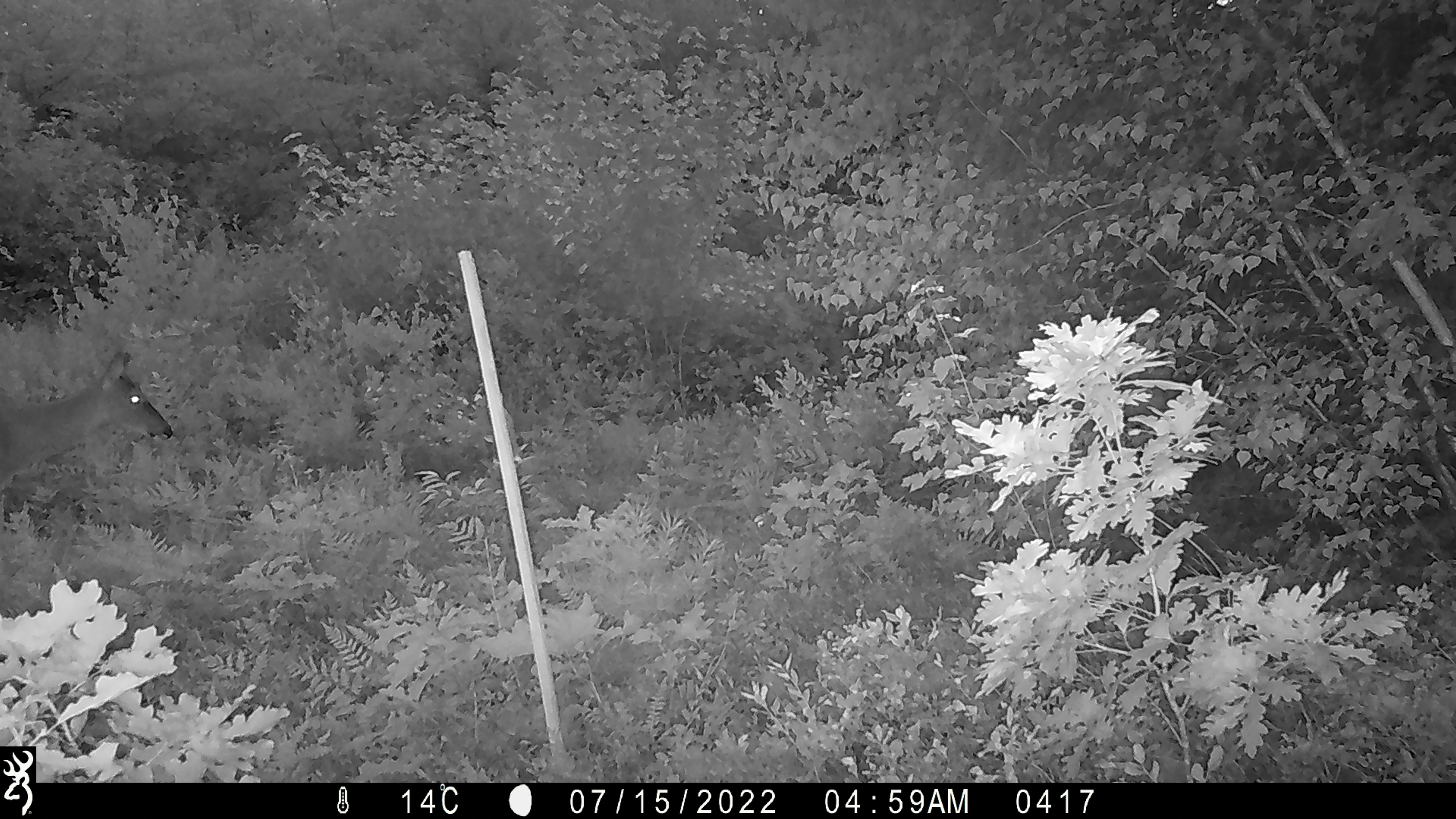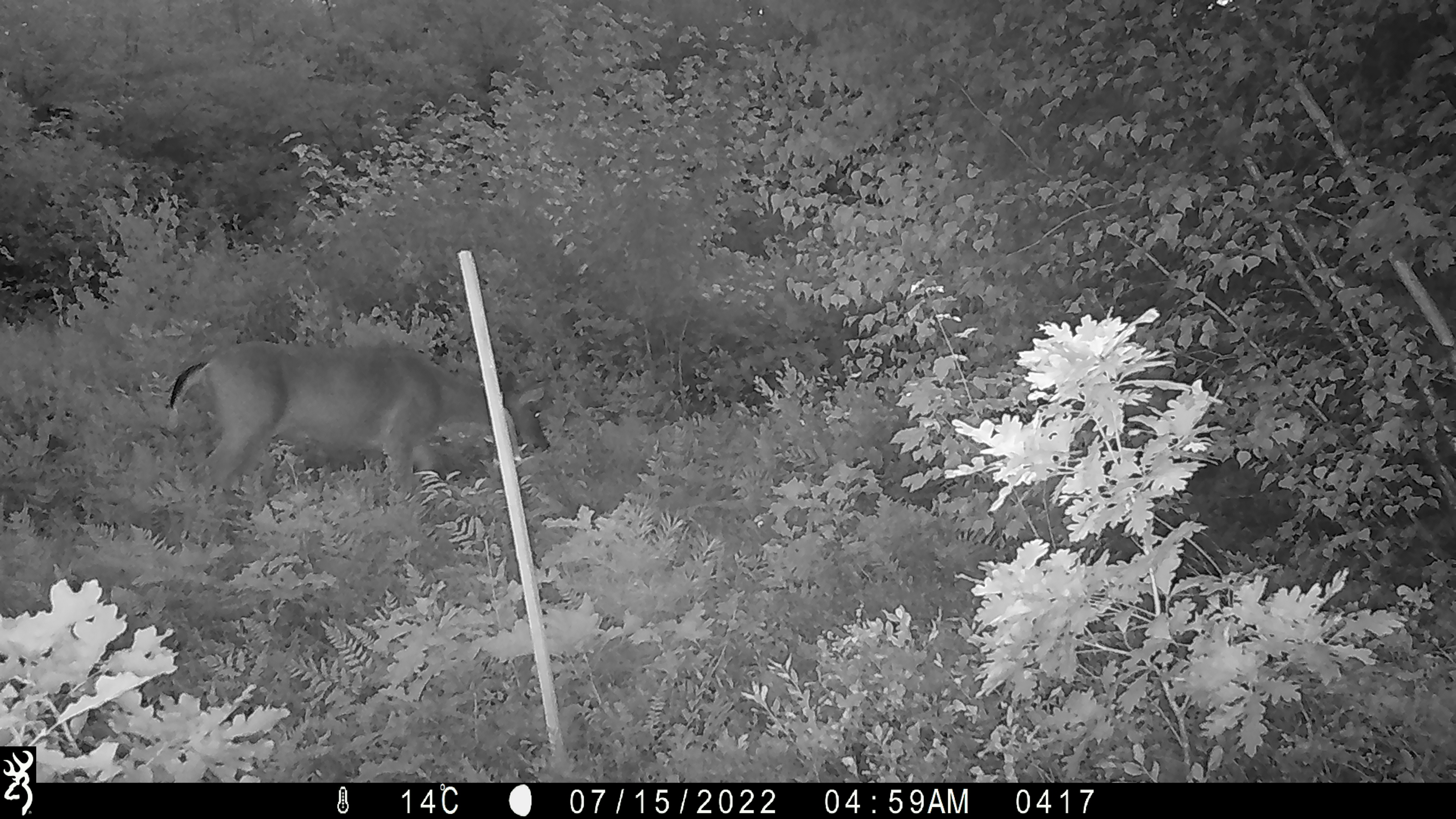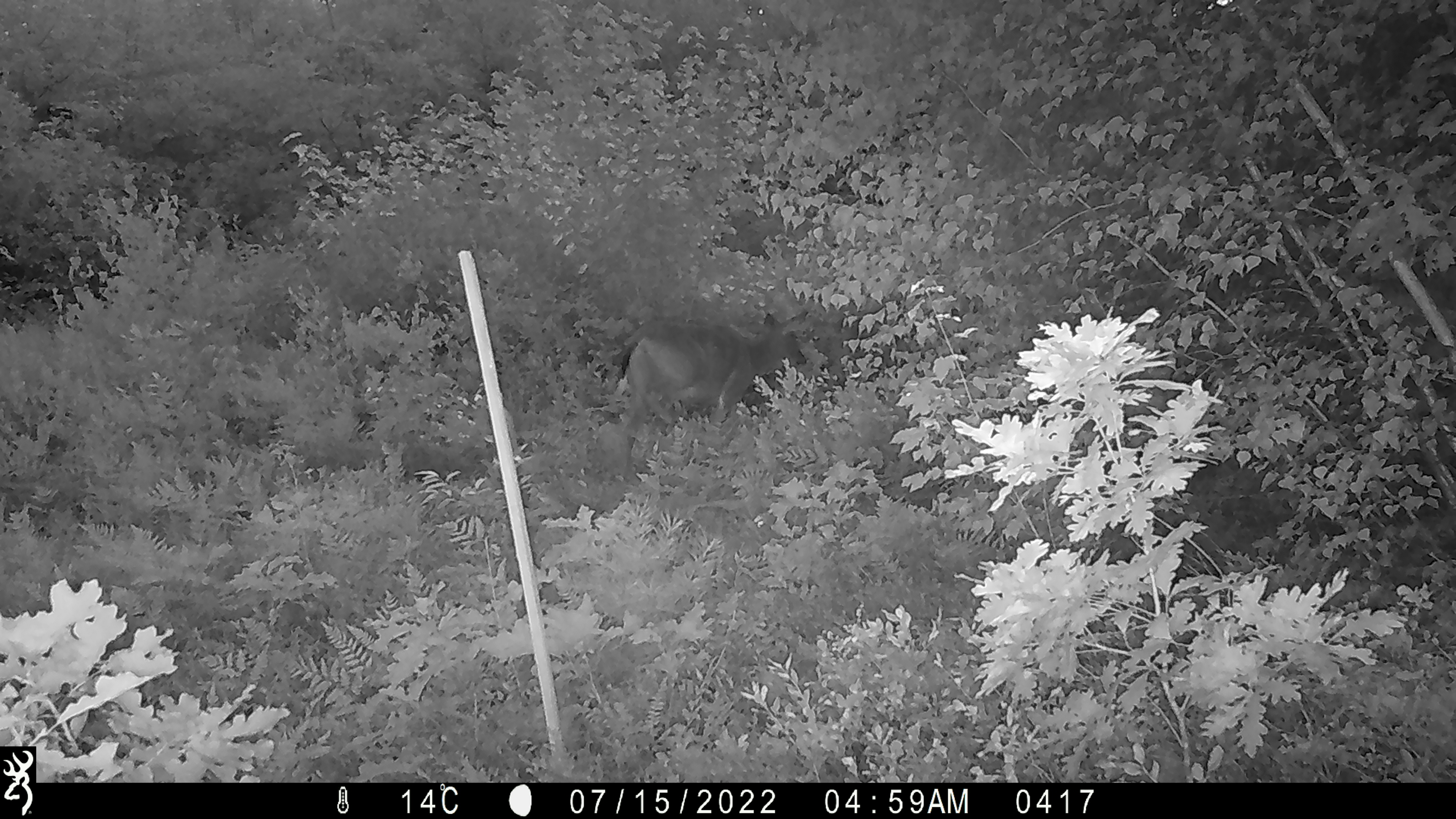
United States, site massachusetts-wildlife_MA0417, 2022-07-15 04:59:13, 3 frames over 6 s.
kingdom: Animalia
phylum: Chordata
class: Mammalia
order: Artiodactyla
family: Cervidae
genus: Odocoileus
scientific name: Odocoileus virginianus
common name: white-tailed deer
White-tailed deer (Odocoileus virginianus).